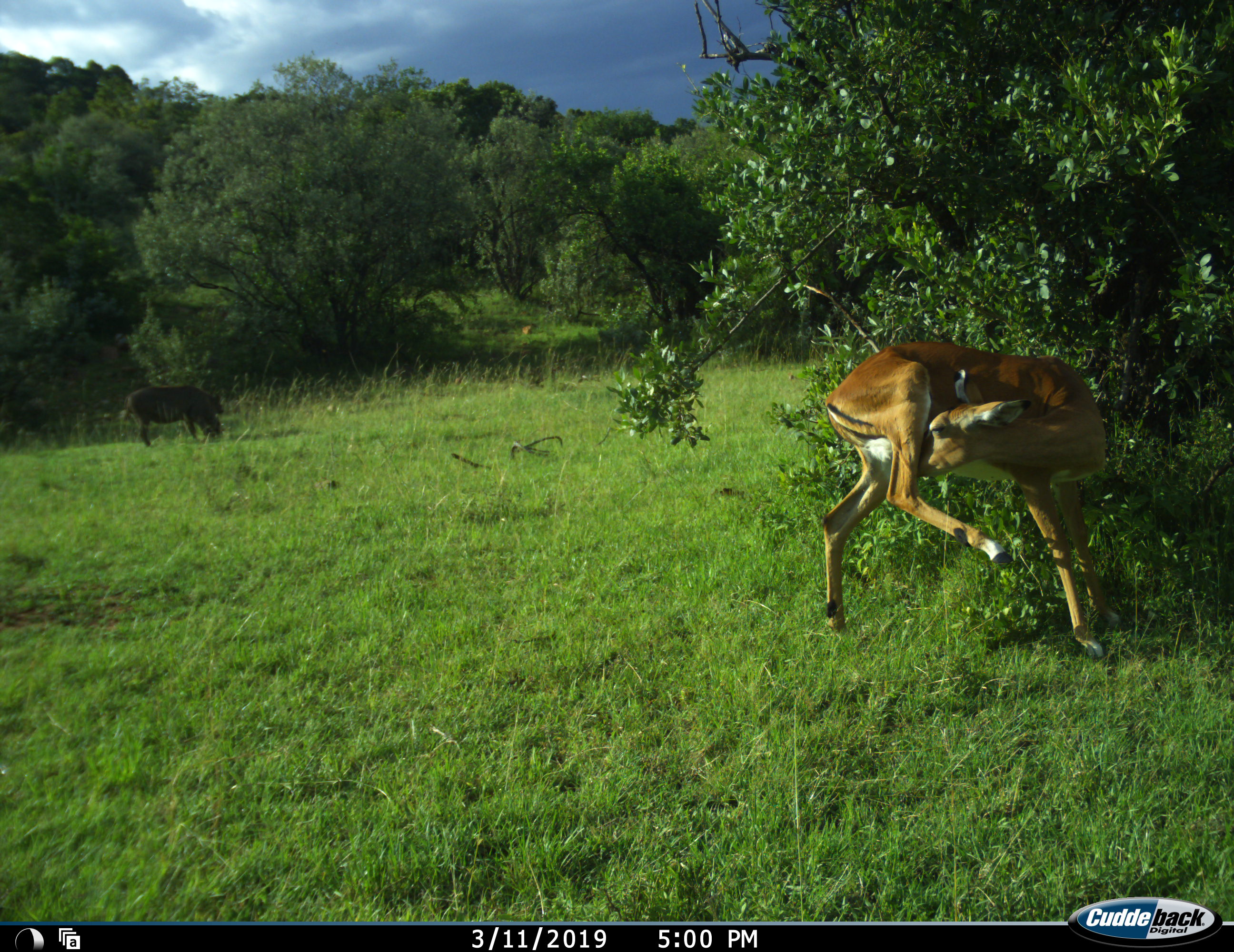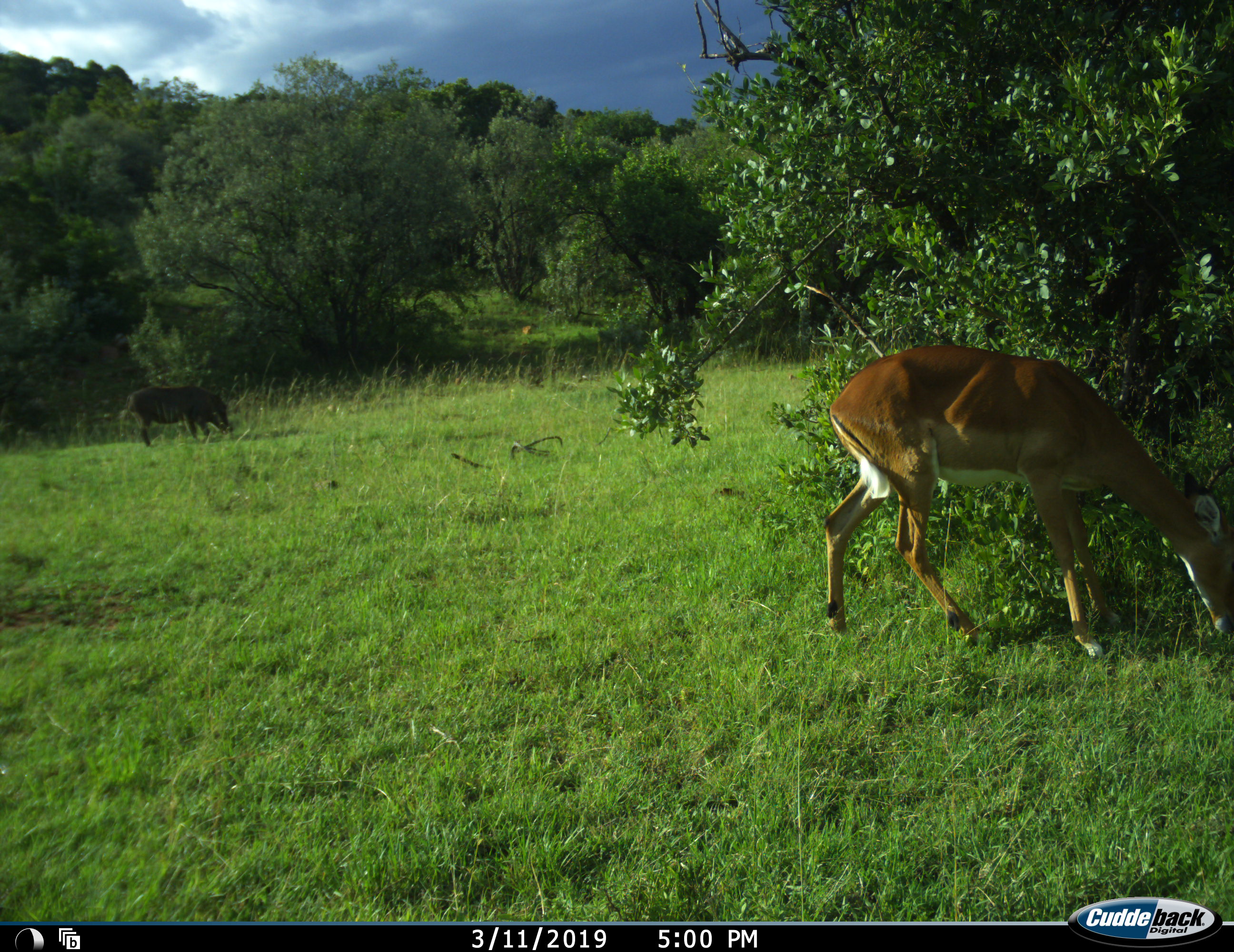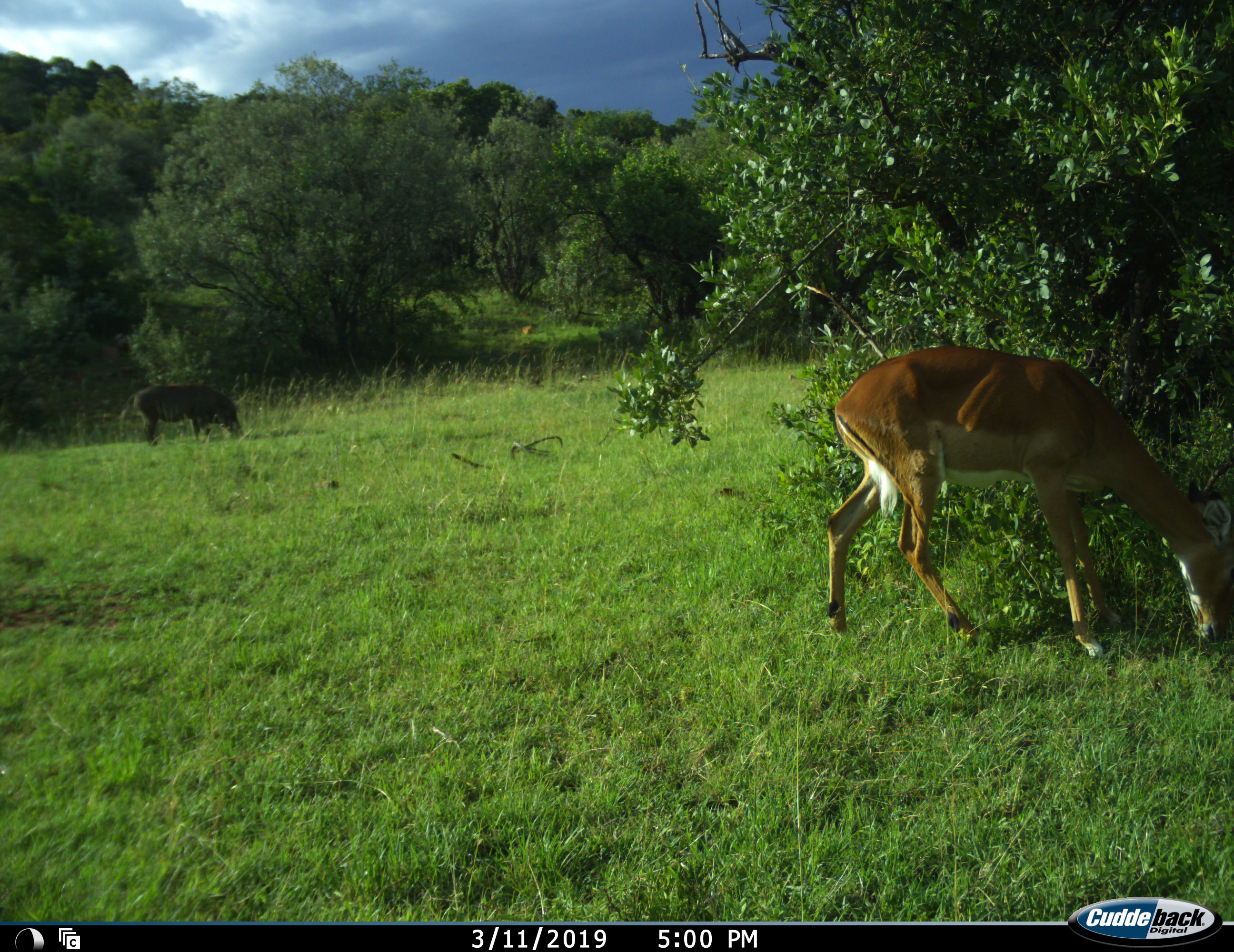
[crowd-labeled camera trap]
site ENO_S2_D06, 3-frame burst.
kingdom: Animalia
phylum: Chordata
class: Mammalia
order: Artiodactyla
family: Bovidae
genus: Aepyceros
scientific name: Aepyceros melampus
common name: impala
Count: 1.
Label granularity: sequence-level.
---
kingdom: Animalia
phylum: Chordata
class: Mammalia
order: Artiodactyla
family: Suidae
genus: Phacochoerus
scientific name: Phacochoerus africanus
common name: warthog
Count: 1.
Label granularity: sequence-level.